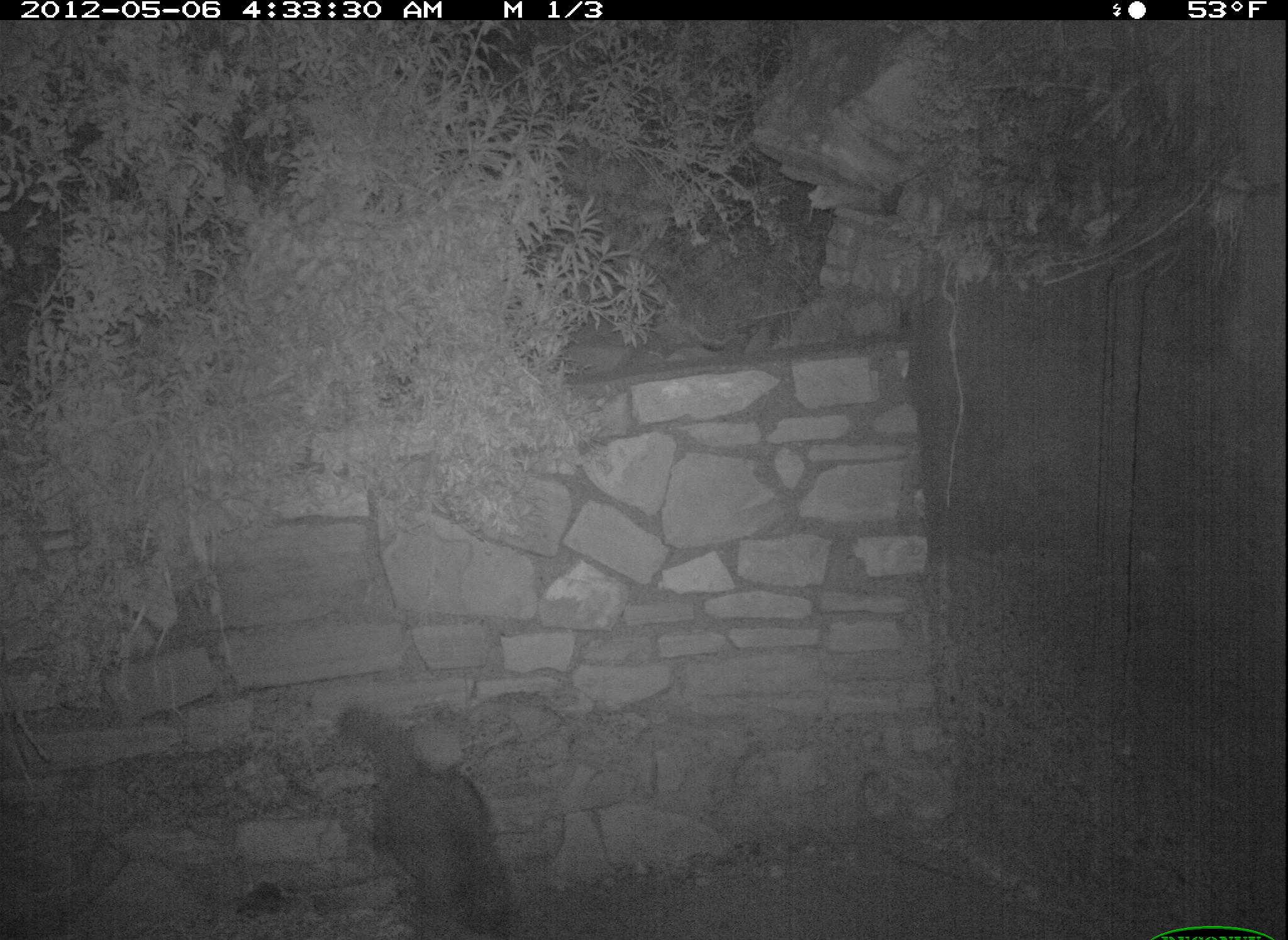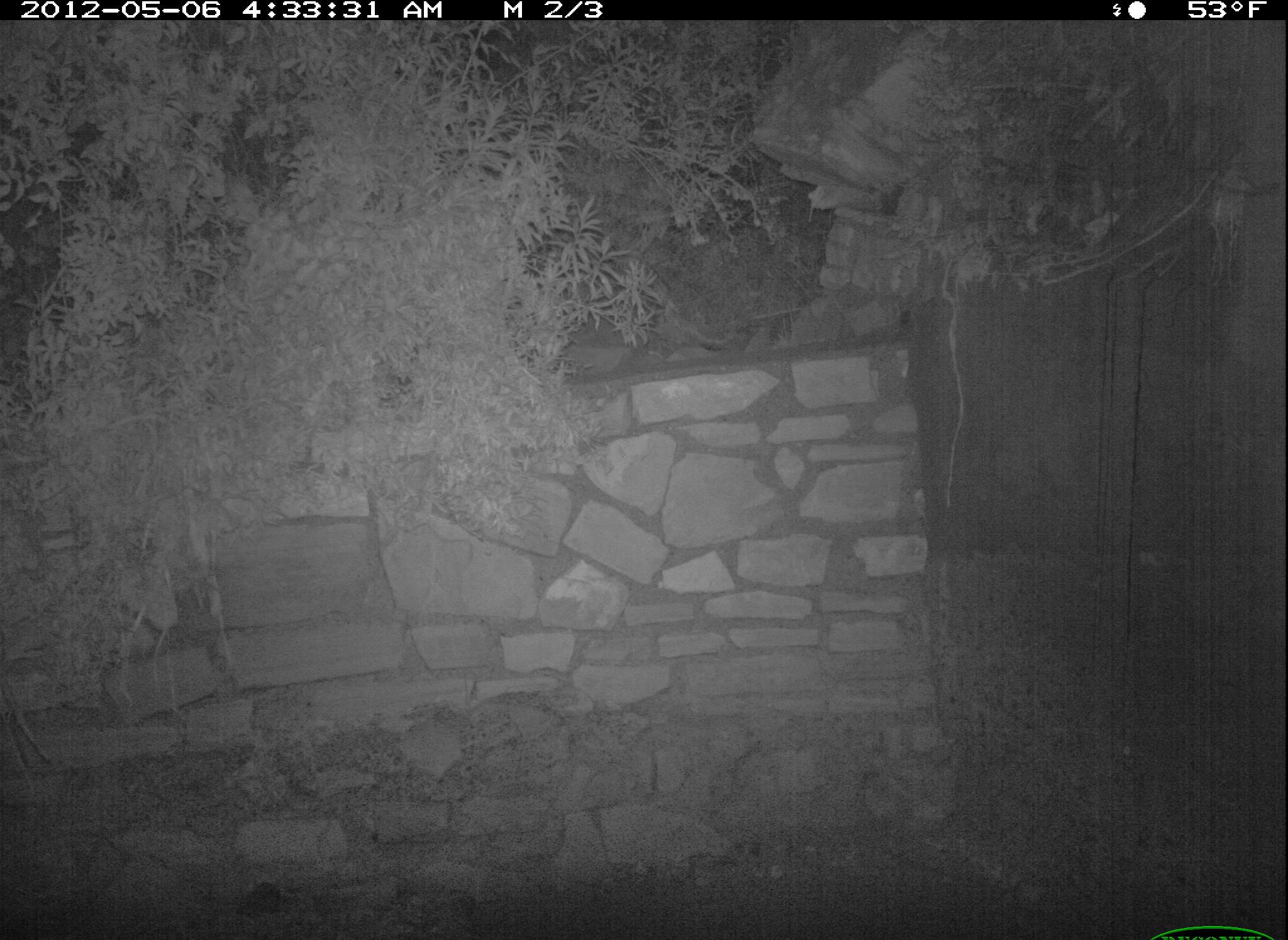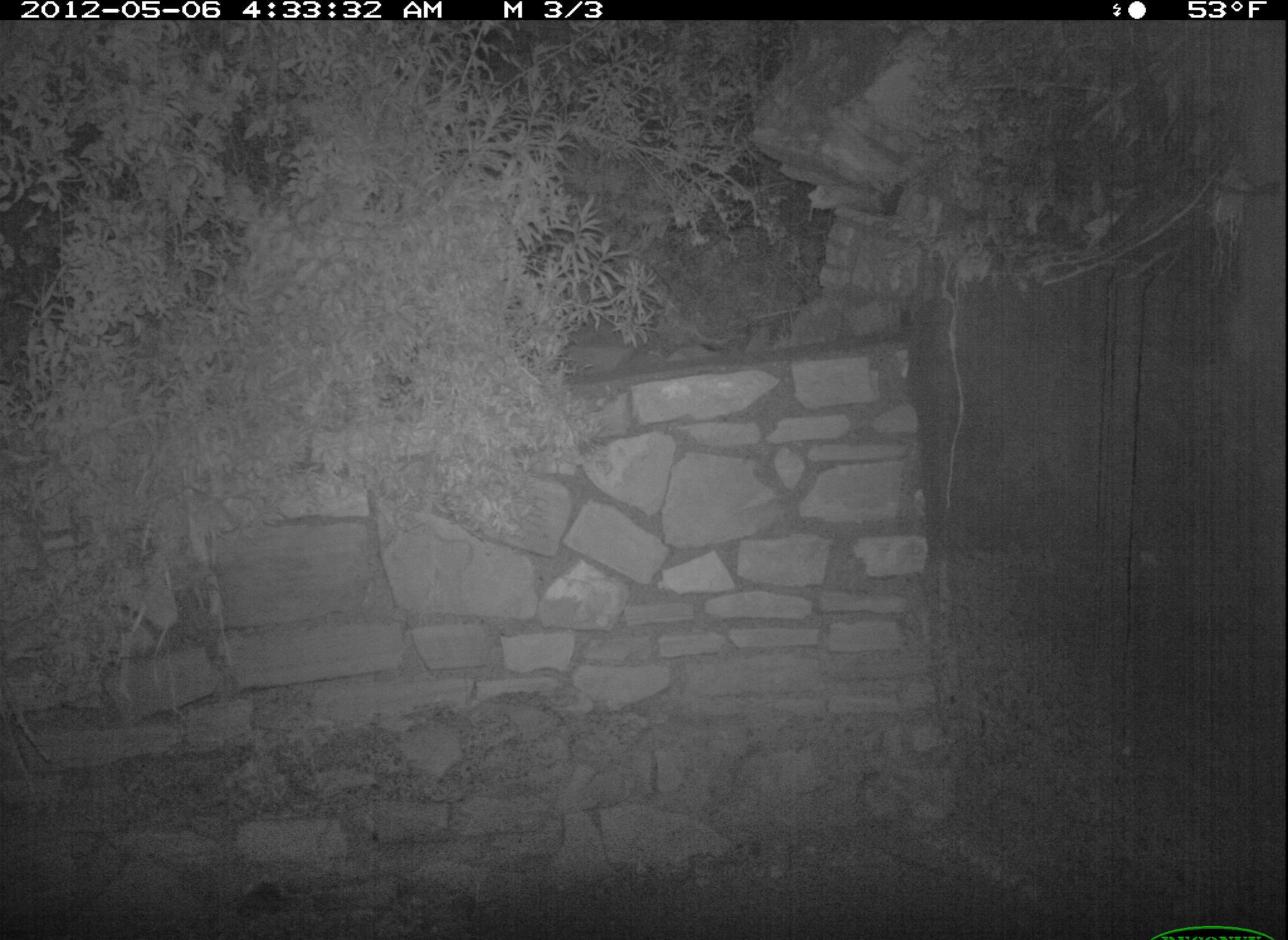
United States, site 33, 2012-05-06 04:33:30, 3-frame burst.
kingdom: Animalia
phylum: Chordata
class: Mammalia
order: Carnivora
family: Procyonidae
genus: Procyon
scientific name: Procyon lotor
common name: raccoon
Raccoon (Procyon lotor).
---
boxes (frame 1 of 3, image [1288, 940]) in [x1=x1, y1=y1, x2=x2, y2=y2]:
raccoon: [x1=322, y1=693, x2=533, y2=940]